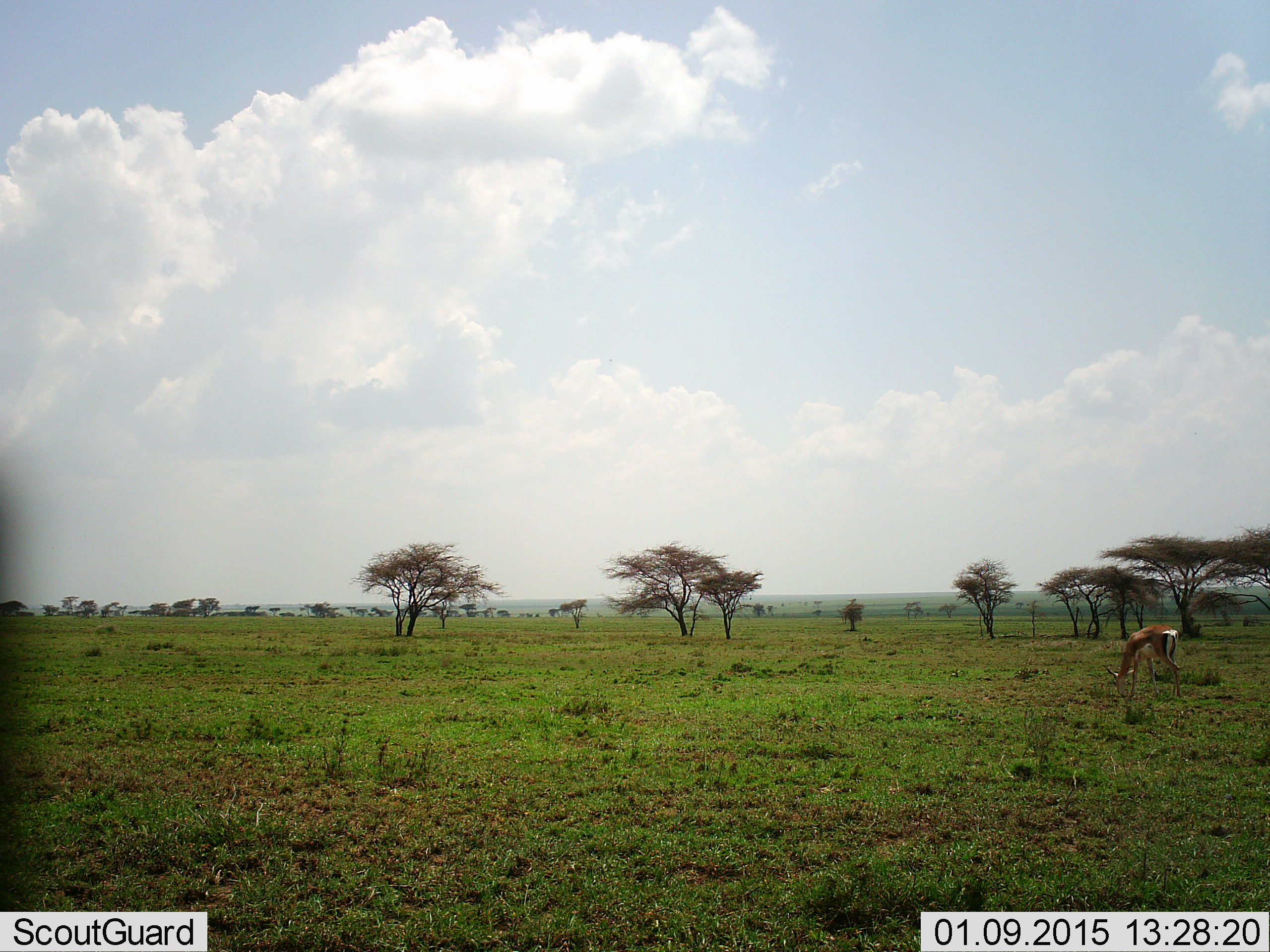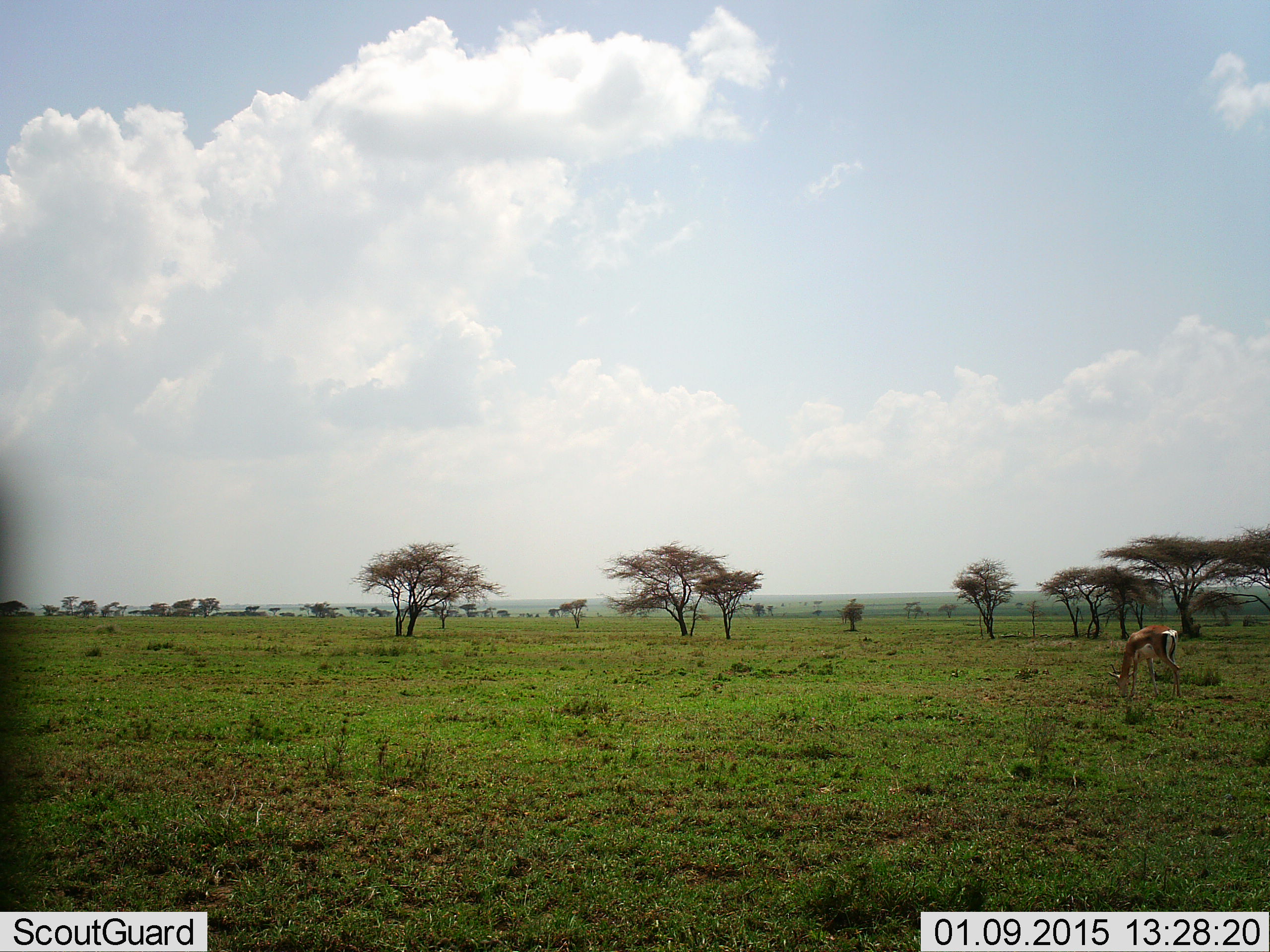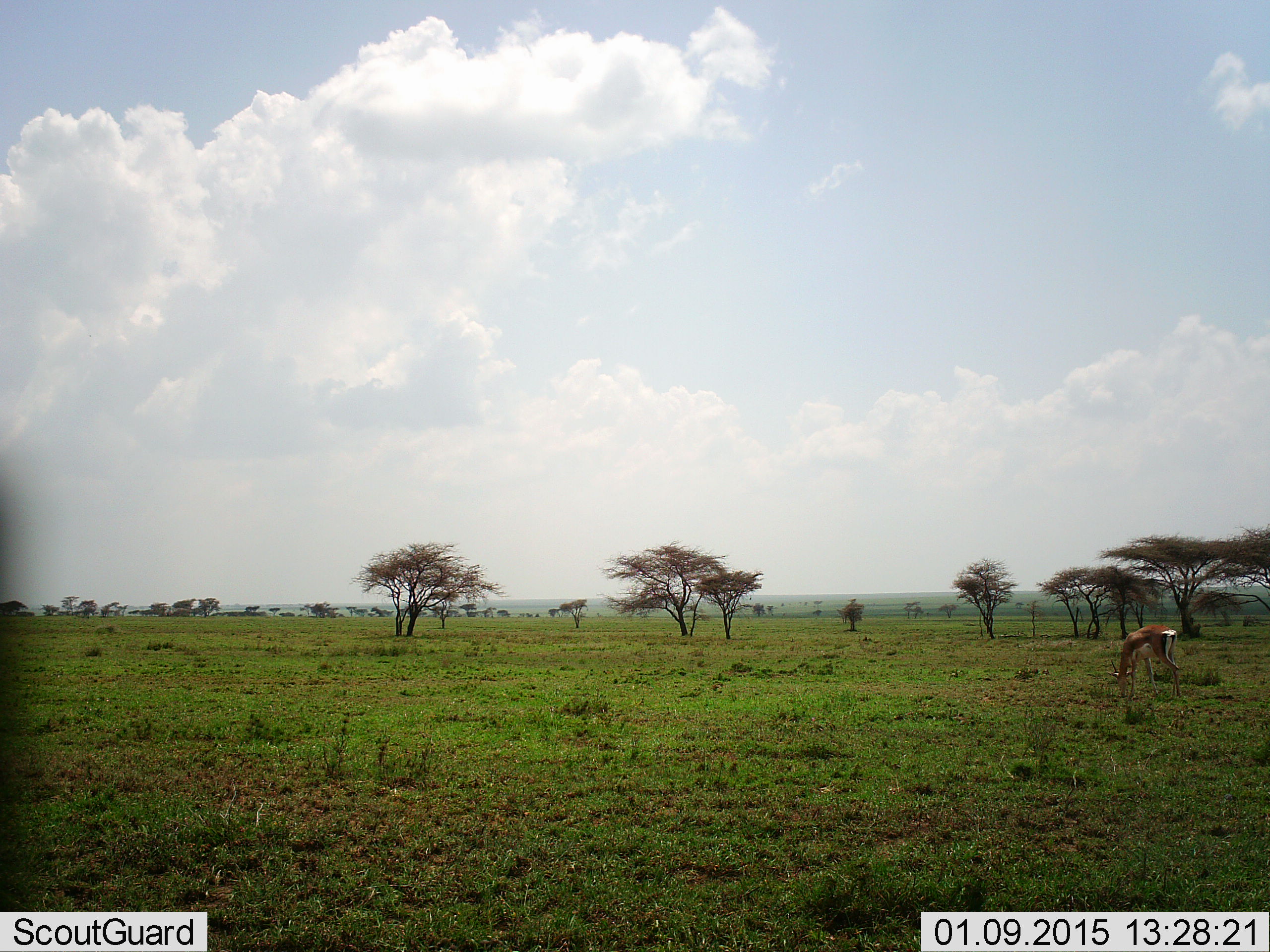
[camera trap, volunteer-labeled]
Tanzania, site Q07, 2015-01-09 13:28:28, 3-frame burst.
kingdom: Animalia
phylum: Chordata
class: Mammalia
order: Artiodactyla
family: Bovidae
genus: Nanger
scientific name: Nanger granti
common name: grant's gazelle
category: gazellegrants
Gazellegrants (grant's gazelle) (Nanger granti), count 1. Behavior (volunteer vote fractions): standing 20%, resting 0%, moving 0%, interacting 0%. Young present (vote fraction): 10%. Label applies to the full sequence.